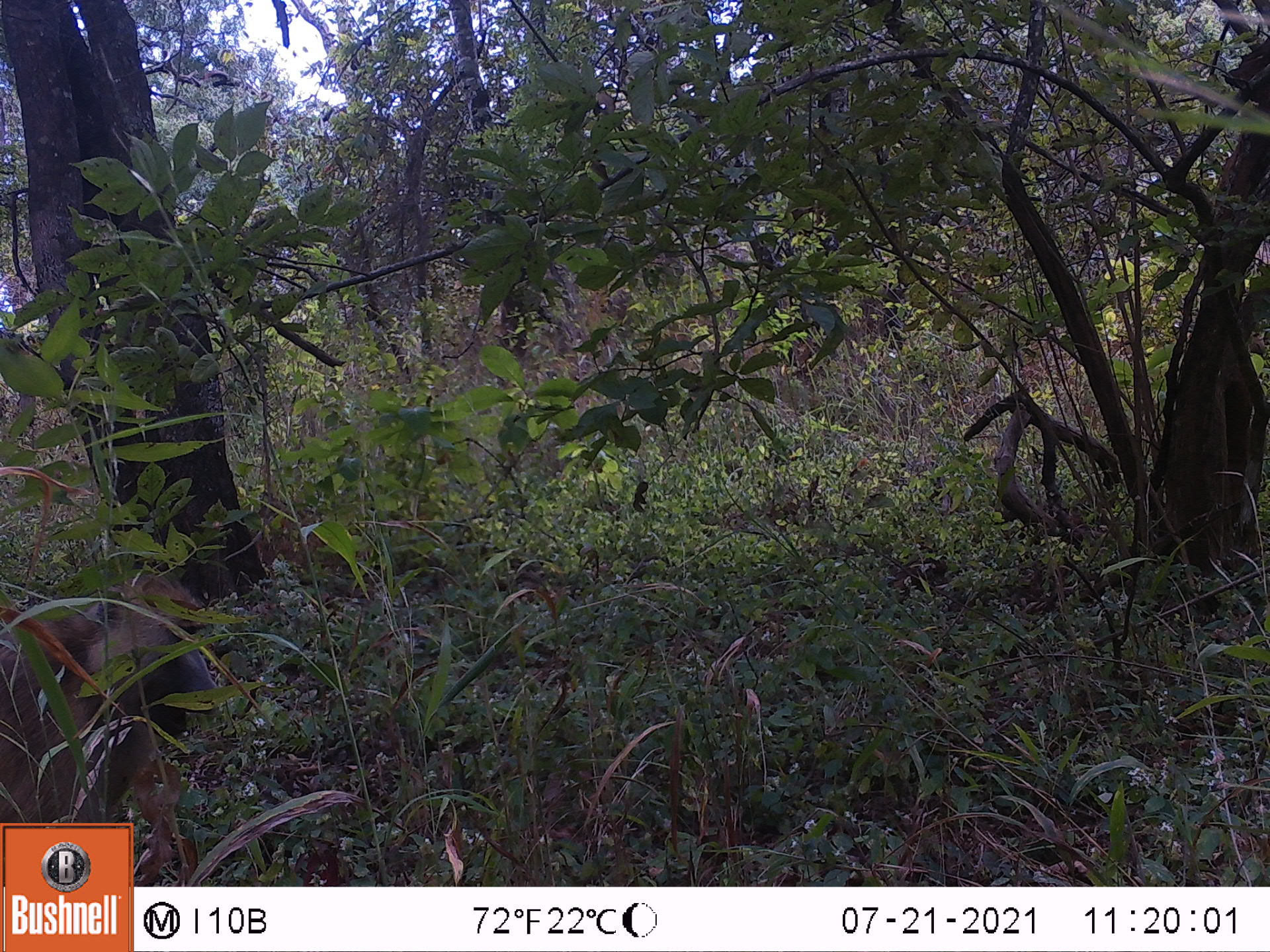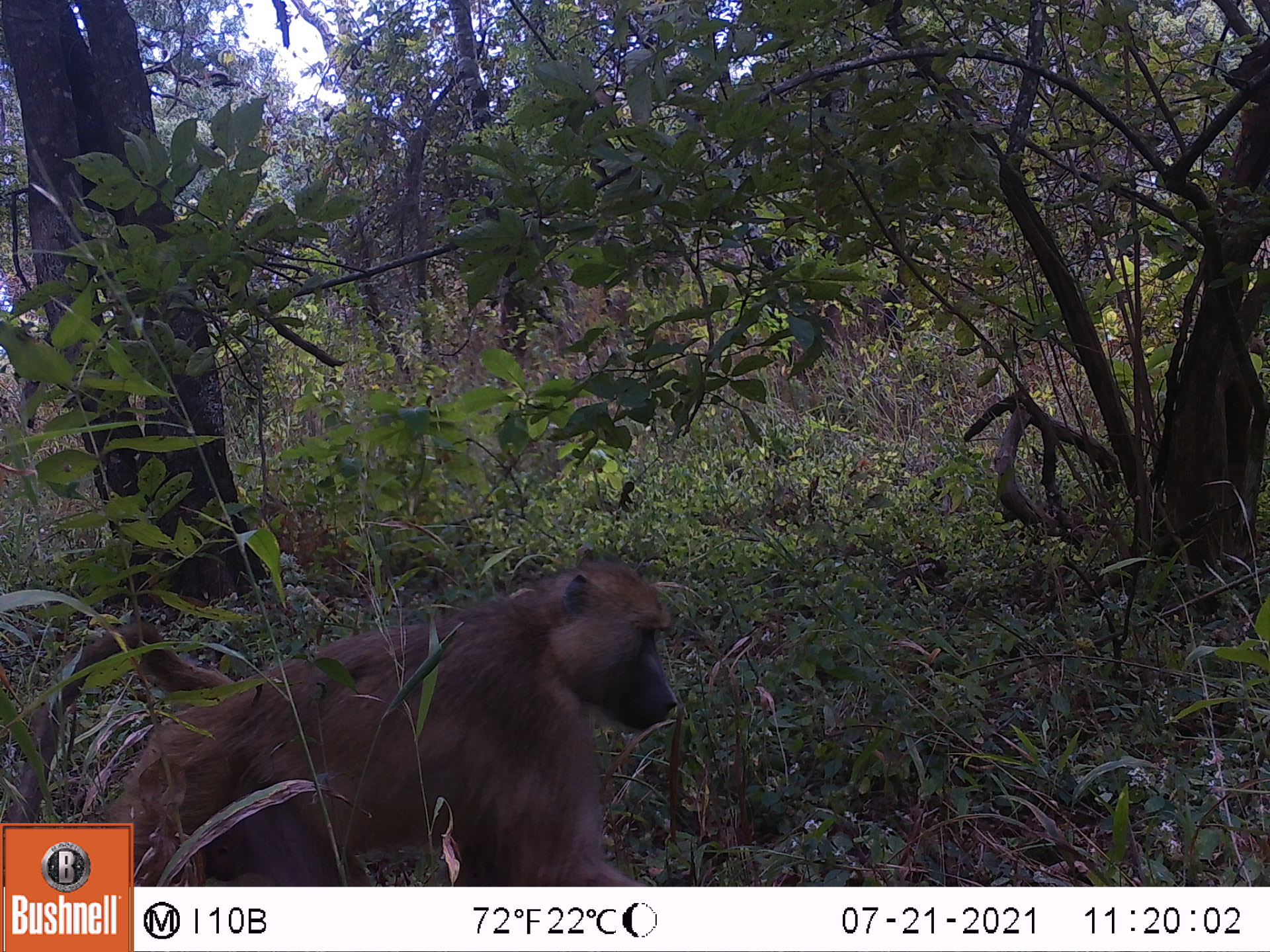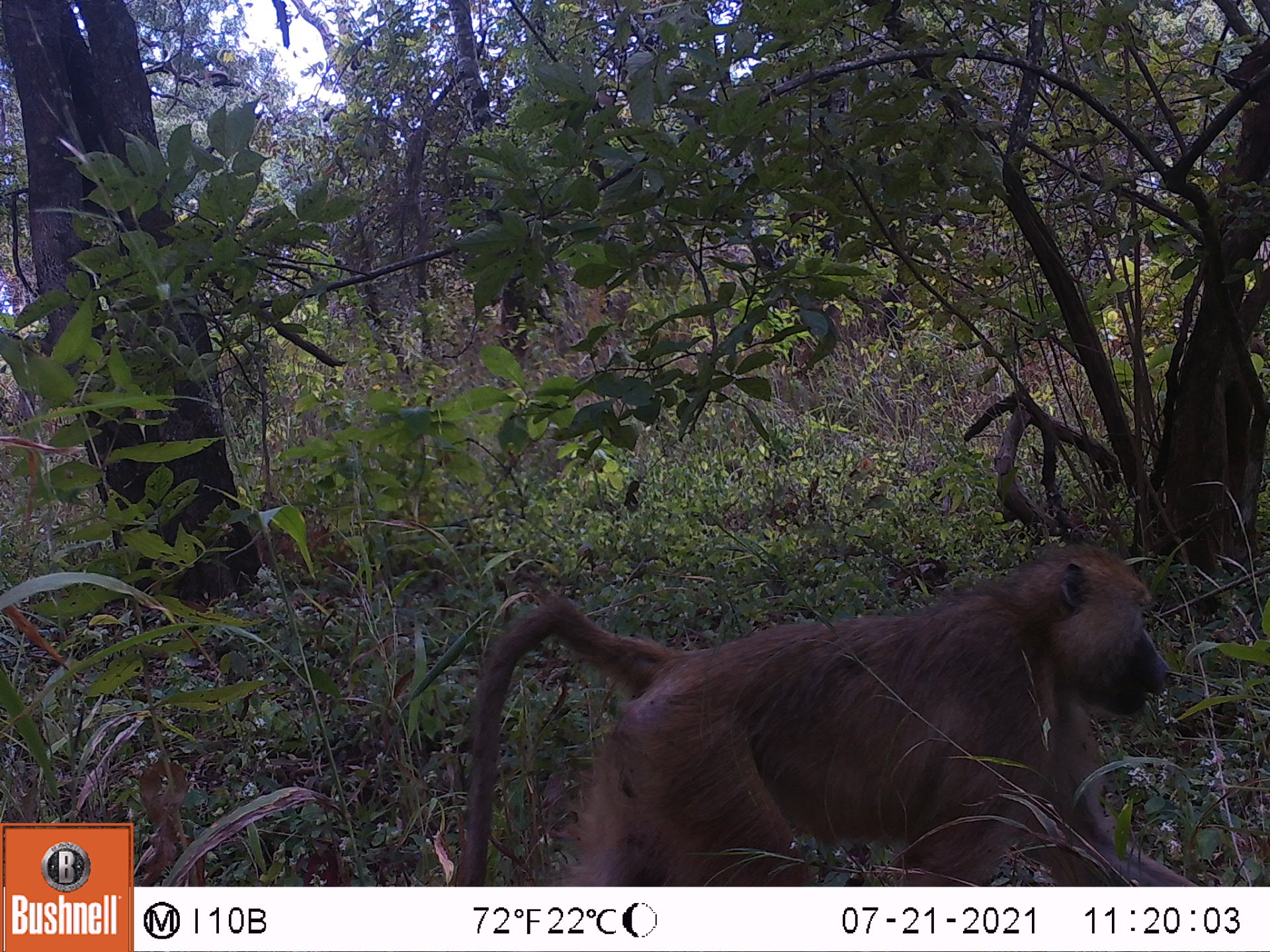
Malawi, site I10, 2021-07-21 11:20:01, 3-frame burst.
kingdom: Animalia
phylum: Chordata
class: Mammalia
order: Primates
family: Cercopithecidae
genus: Papio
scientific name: Papio cynocephalus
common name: yellow baboon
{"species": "yellow baboon (Papio cynocephalus)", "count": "1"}